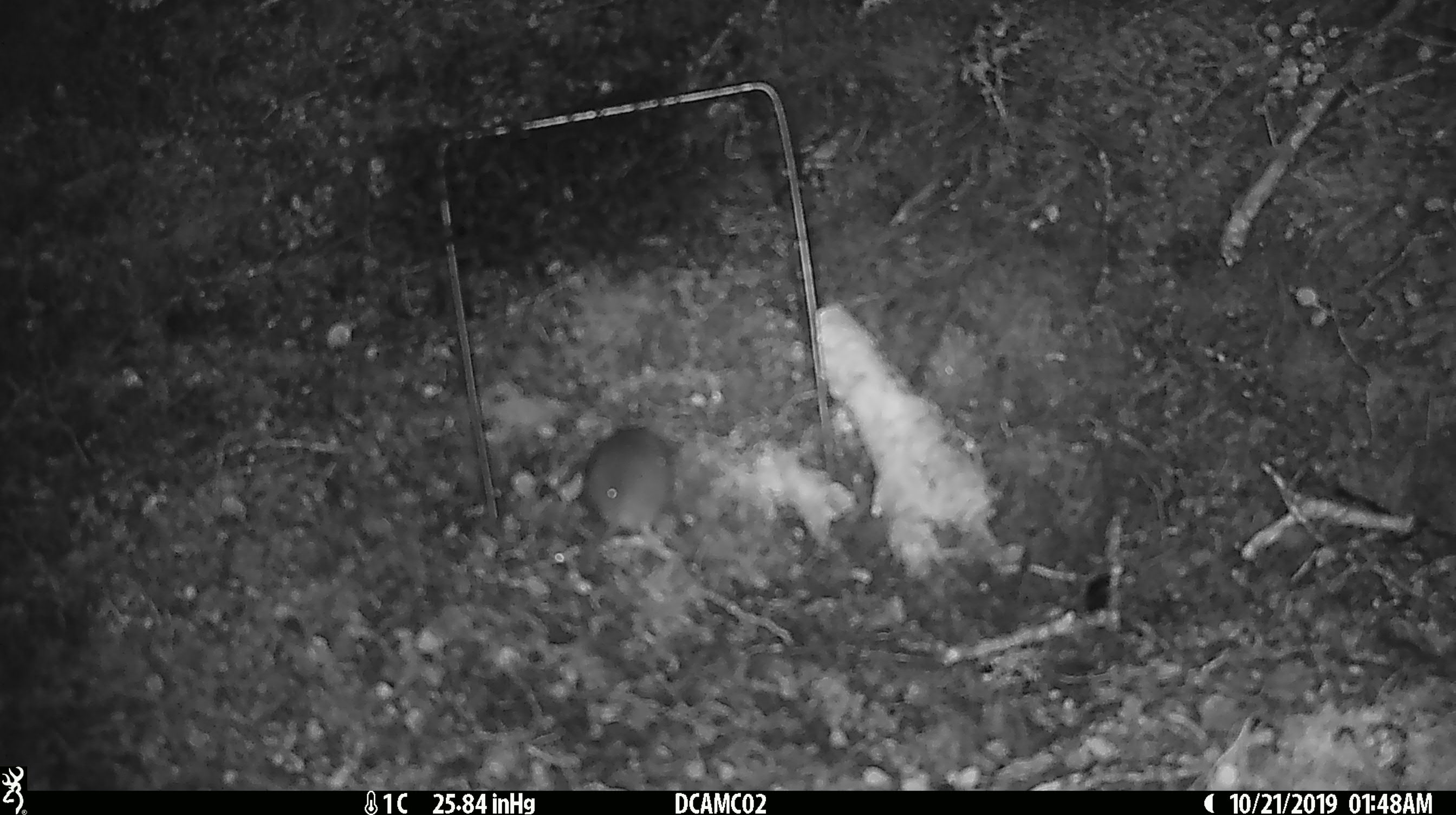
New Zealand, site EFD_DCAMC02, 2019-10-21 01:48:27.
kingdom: Animalia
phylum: Chordata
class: Mammalia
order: Rodentia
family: Muridae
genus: Mus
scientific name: Mus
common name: mouse